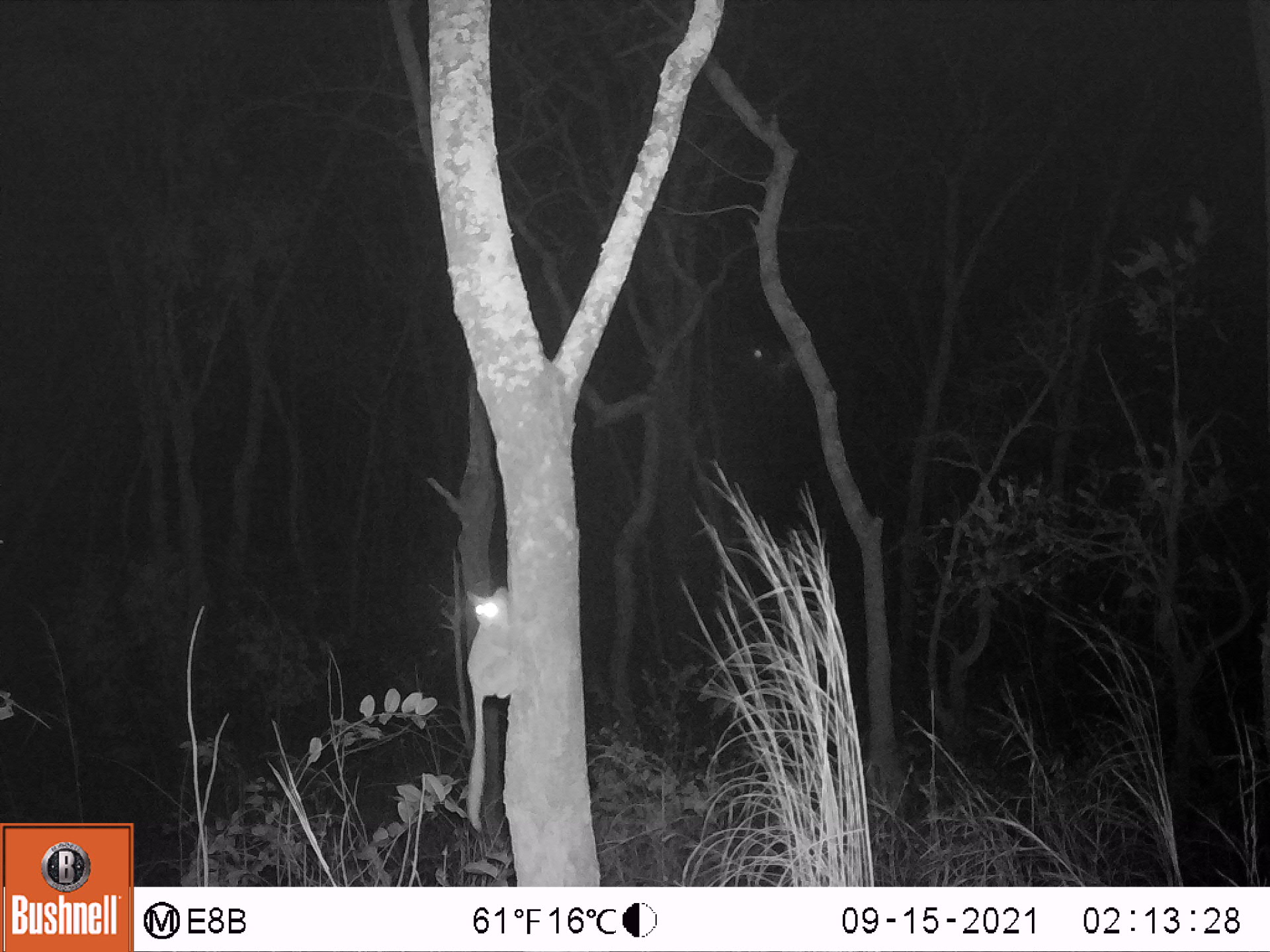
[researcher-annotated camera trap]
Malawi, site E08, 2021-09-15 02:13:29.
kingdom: Animalia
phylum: Chordata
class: Mammalia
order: Primates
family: Galagidae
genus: Galago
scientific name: Galago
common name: lesser bushbabies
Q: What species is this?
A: Galago (lesser bushbabies).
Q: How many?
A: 1.